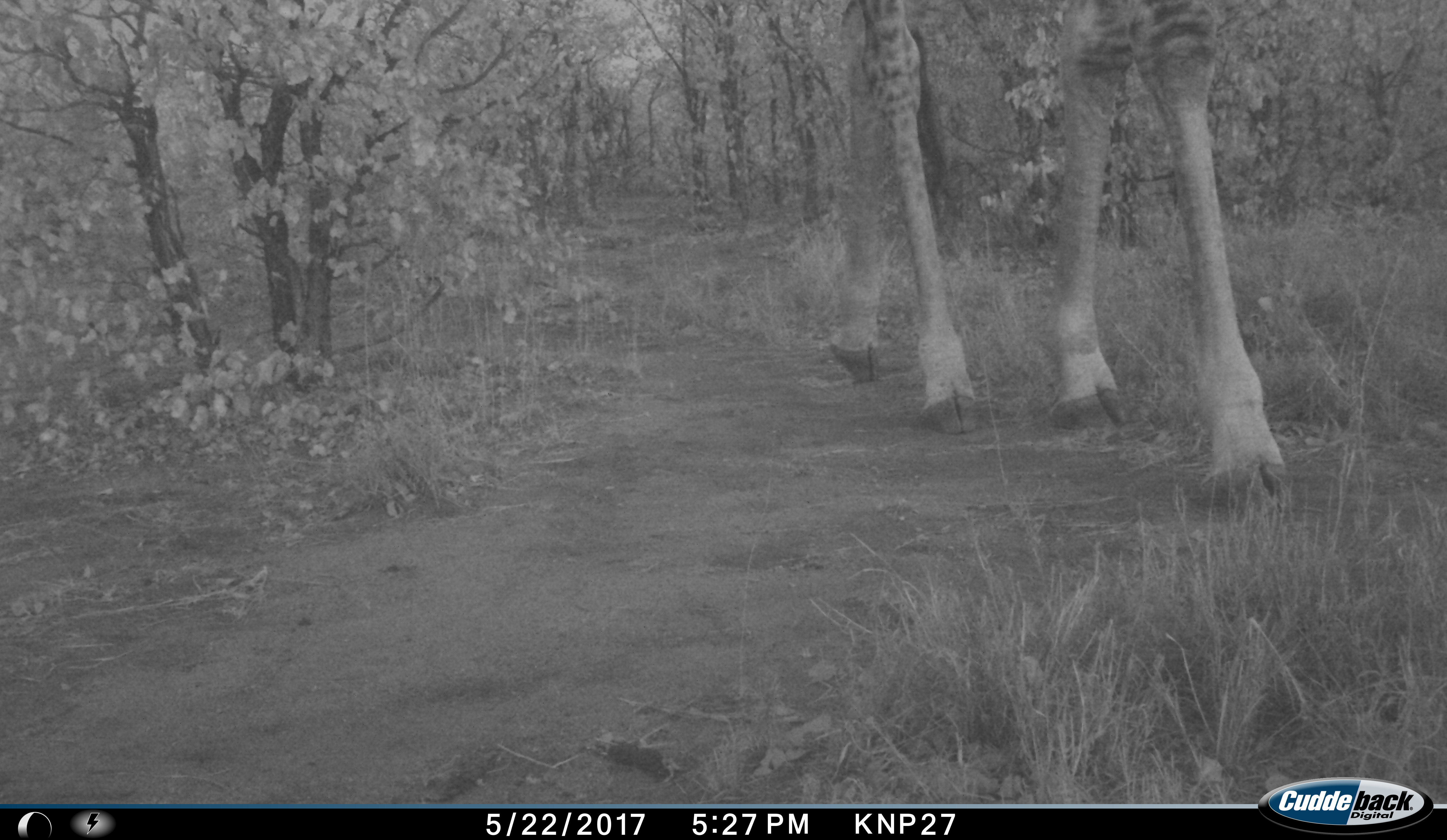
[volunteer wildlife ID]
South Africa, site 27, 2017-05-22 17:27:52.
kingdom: Animalia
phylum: Chordata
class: Mammalia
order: Artiodactyla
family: Giraffidae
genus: Giraffa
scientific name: Giraffa camelopardalis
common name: giraffe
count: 1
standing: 0%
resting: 0%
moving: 100%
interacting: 0%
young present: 0%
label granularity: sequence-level